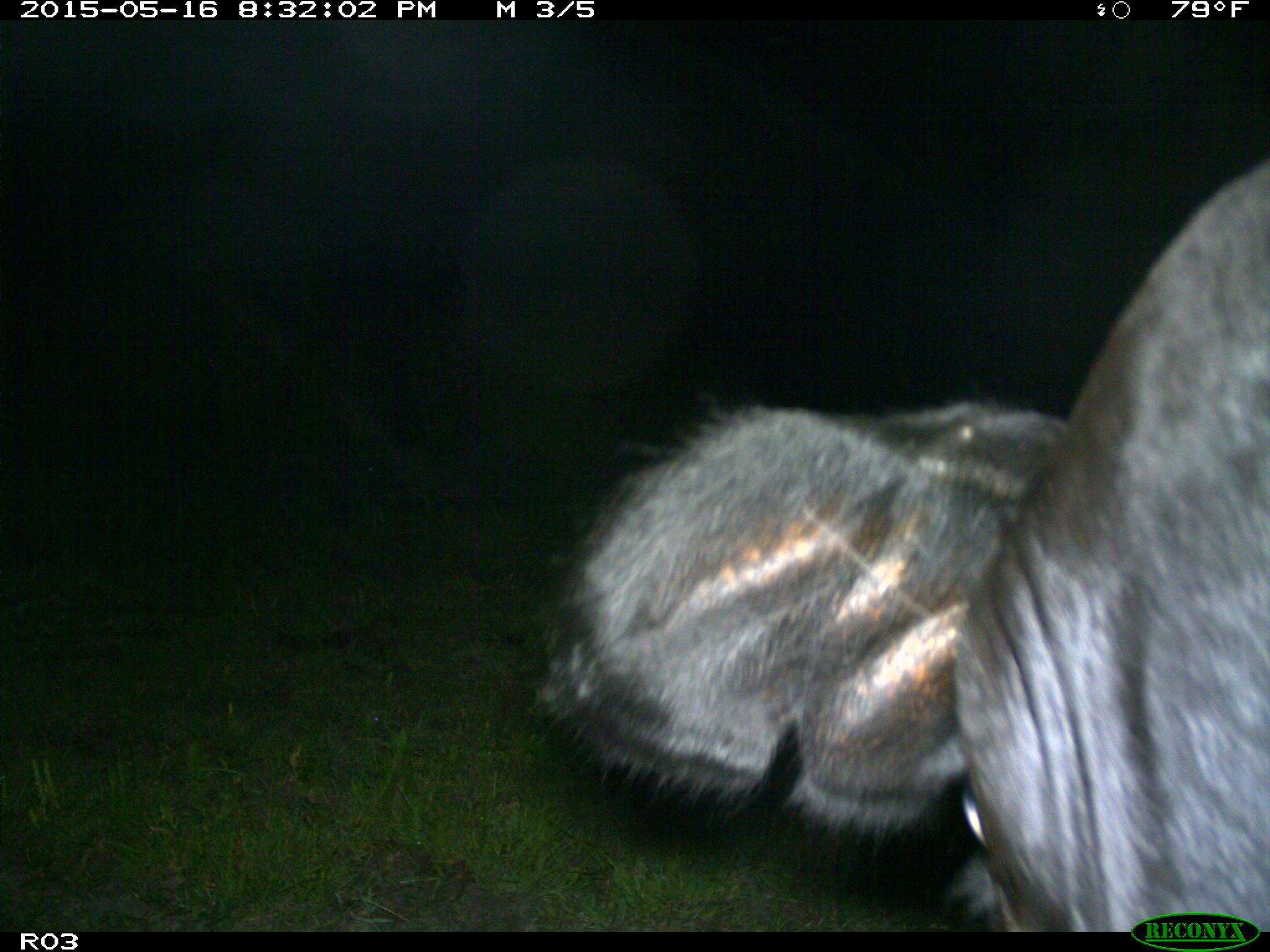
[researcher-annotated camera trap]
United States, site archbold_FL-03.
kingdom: Animalia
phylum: Chordata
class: Mammalia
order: Artiodactyla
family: Bovidae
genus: Bos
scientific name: Bos taurus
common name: domestic cow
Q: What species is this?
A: Bos taurus (domestic cow).